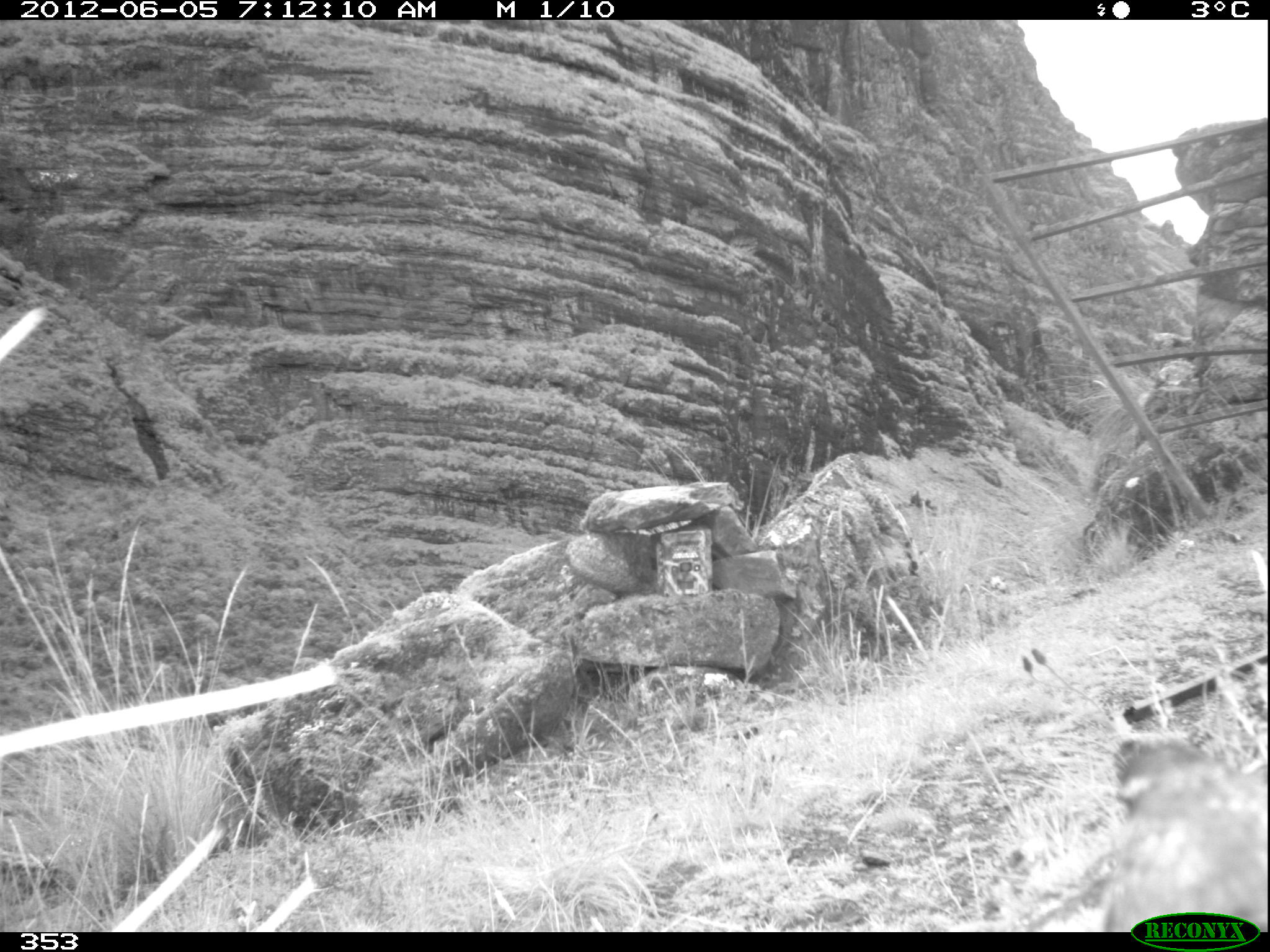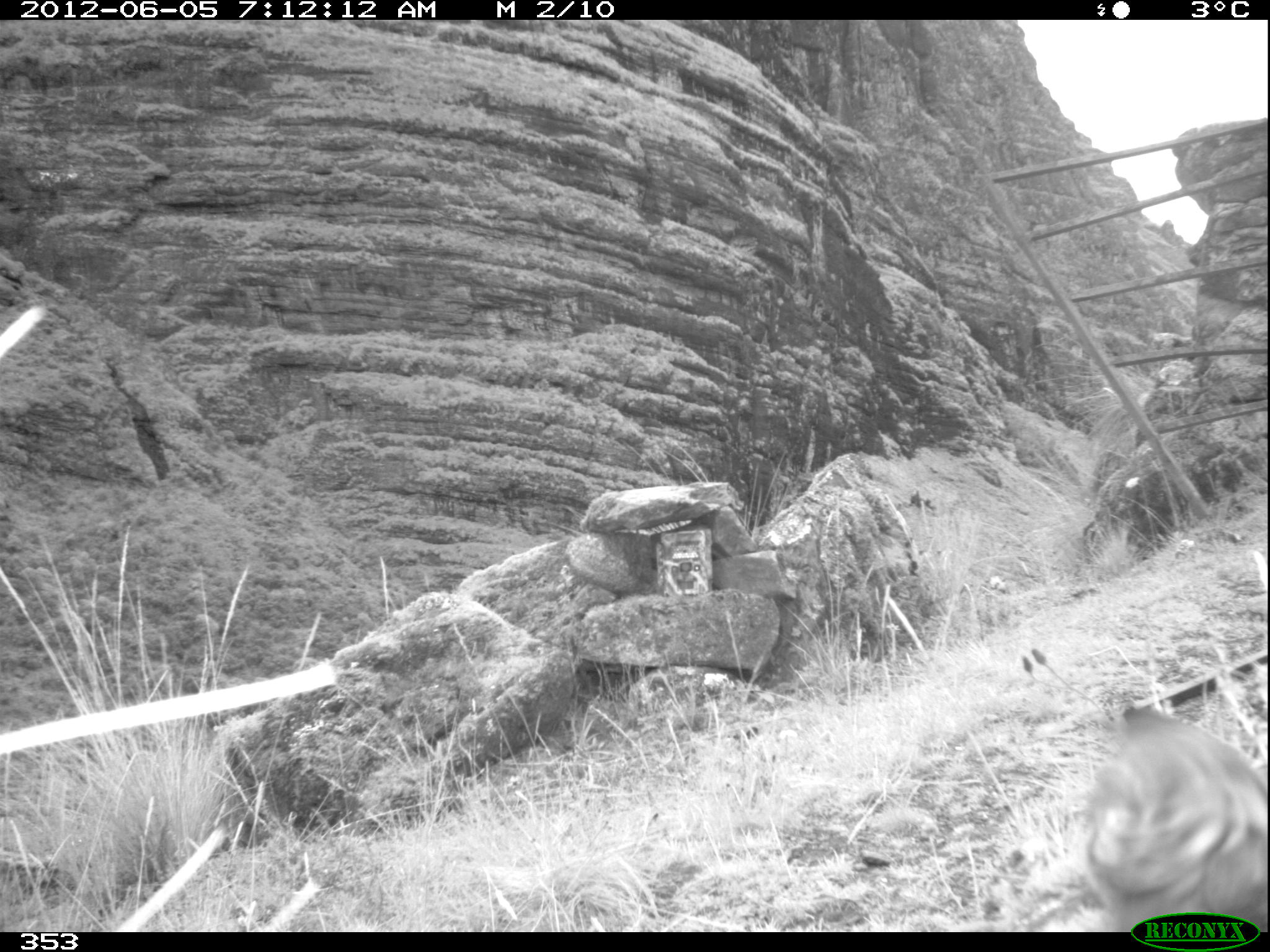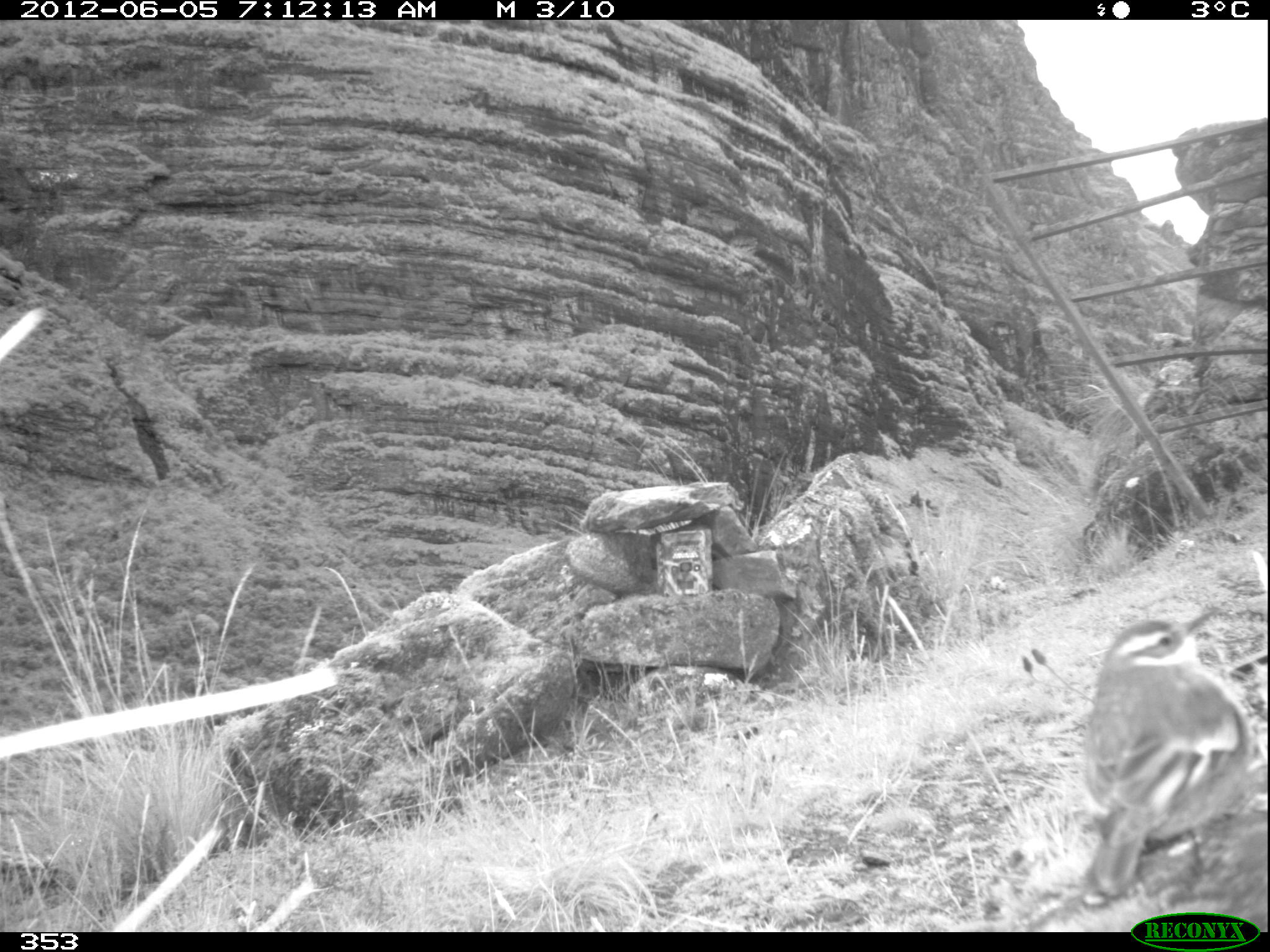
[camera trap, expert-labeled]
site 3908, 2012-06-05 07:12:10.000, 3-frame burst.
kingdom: Animalia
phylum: Chordata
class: Aves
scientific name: Aves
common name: bird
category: unknown bird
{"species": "unknown bird (bird) (Aves)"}